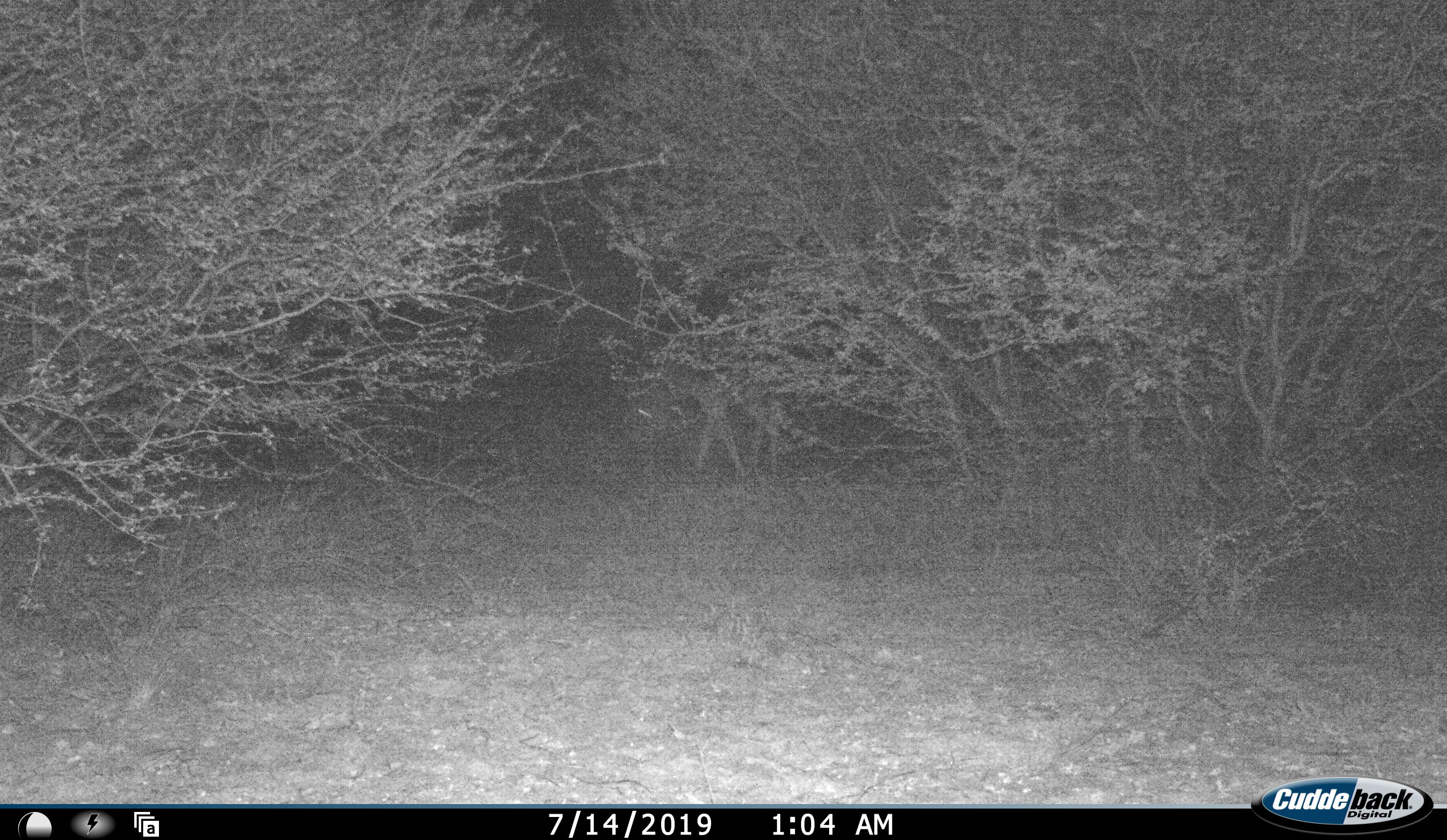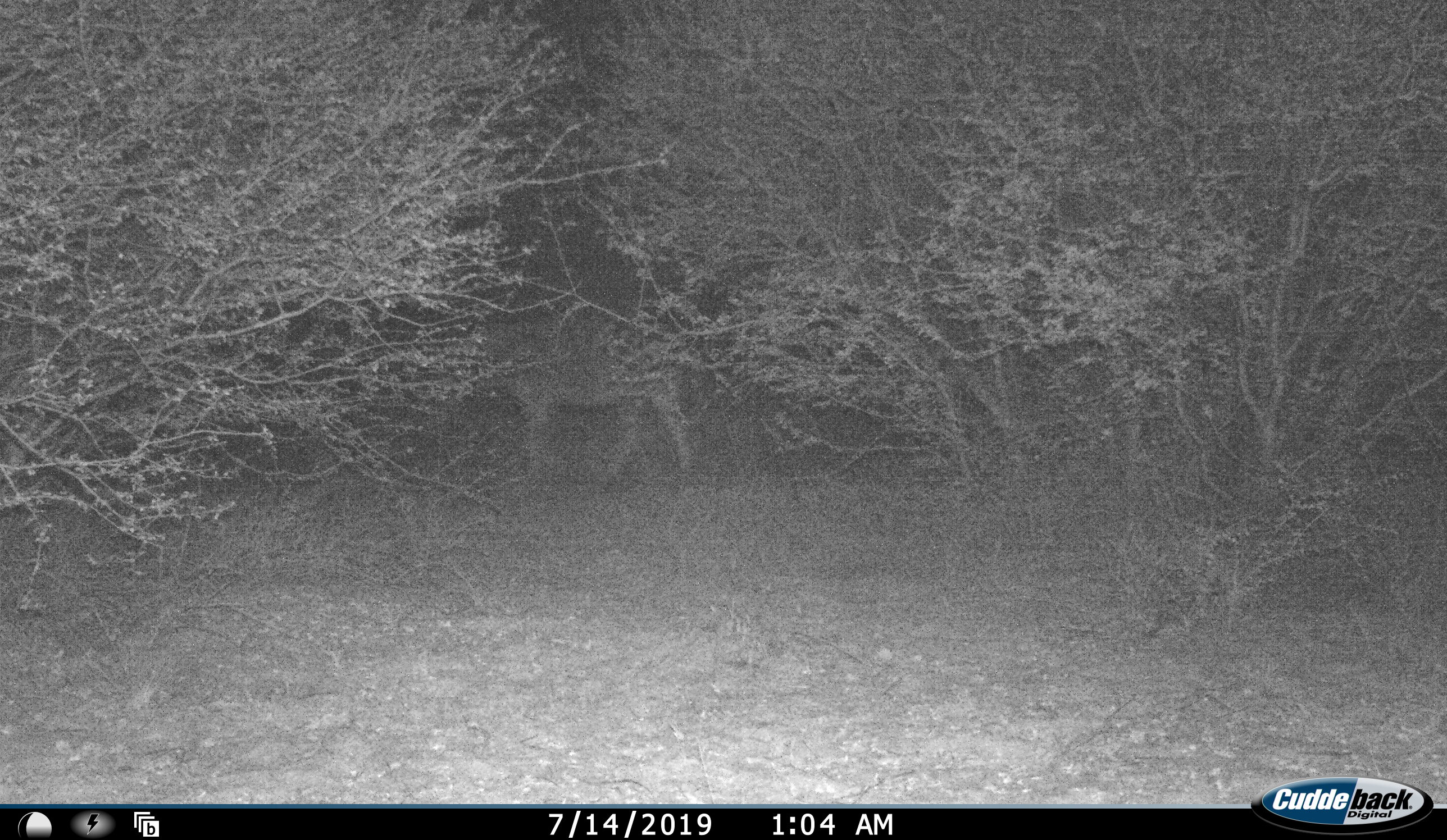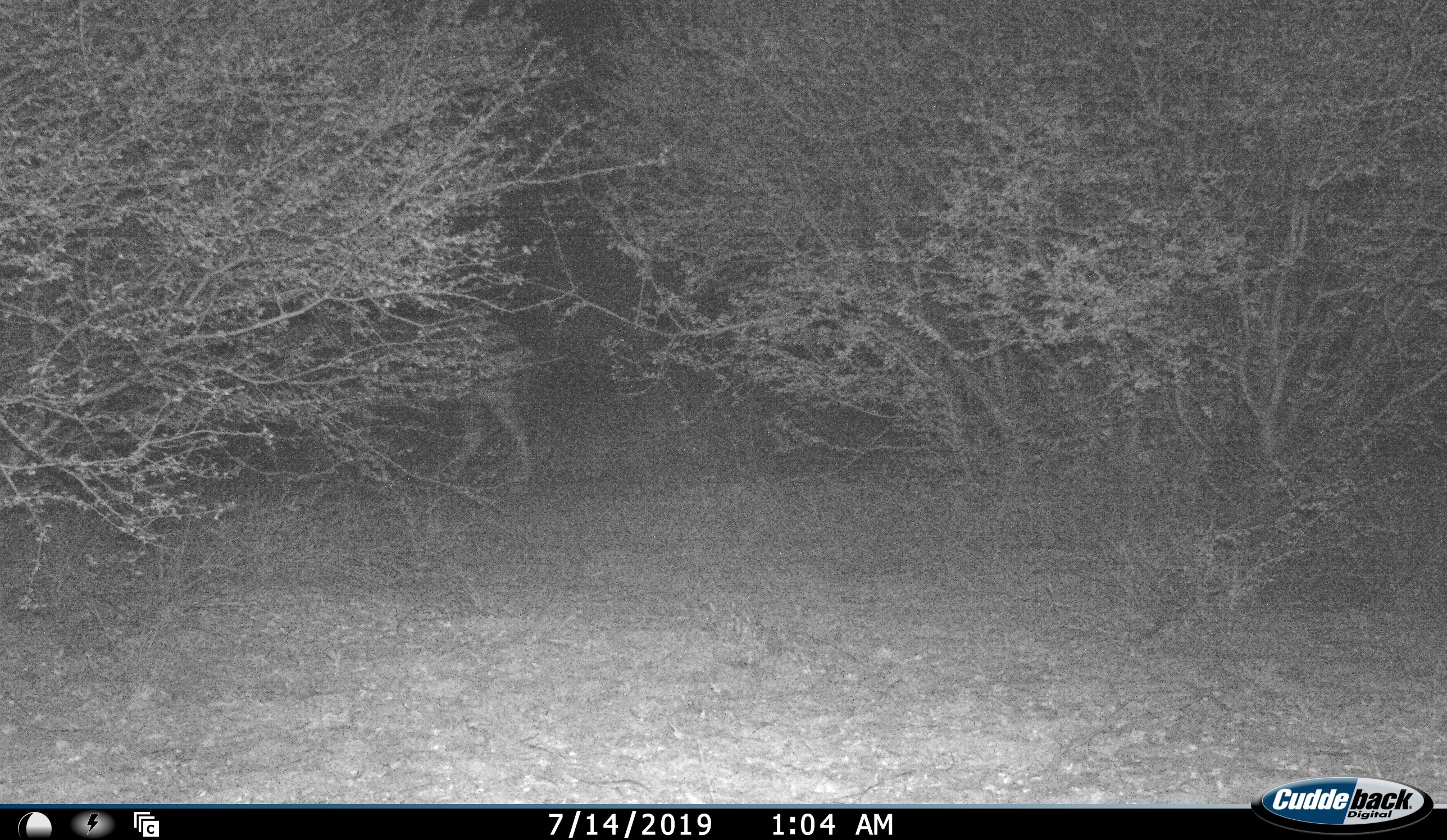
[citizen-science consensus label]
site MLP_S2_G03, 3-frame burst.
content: unidentified animal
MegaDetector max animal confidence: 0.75